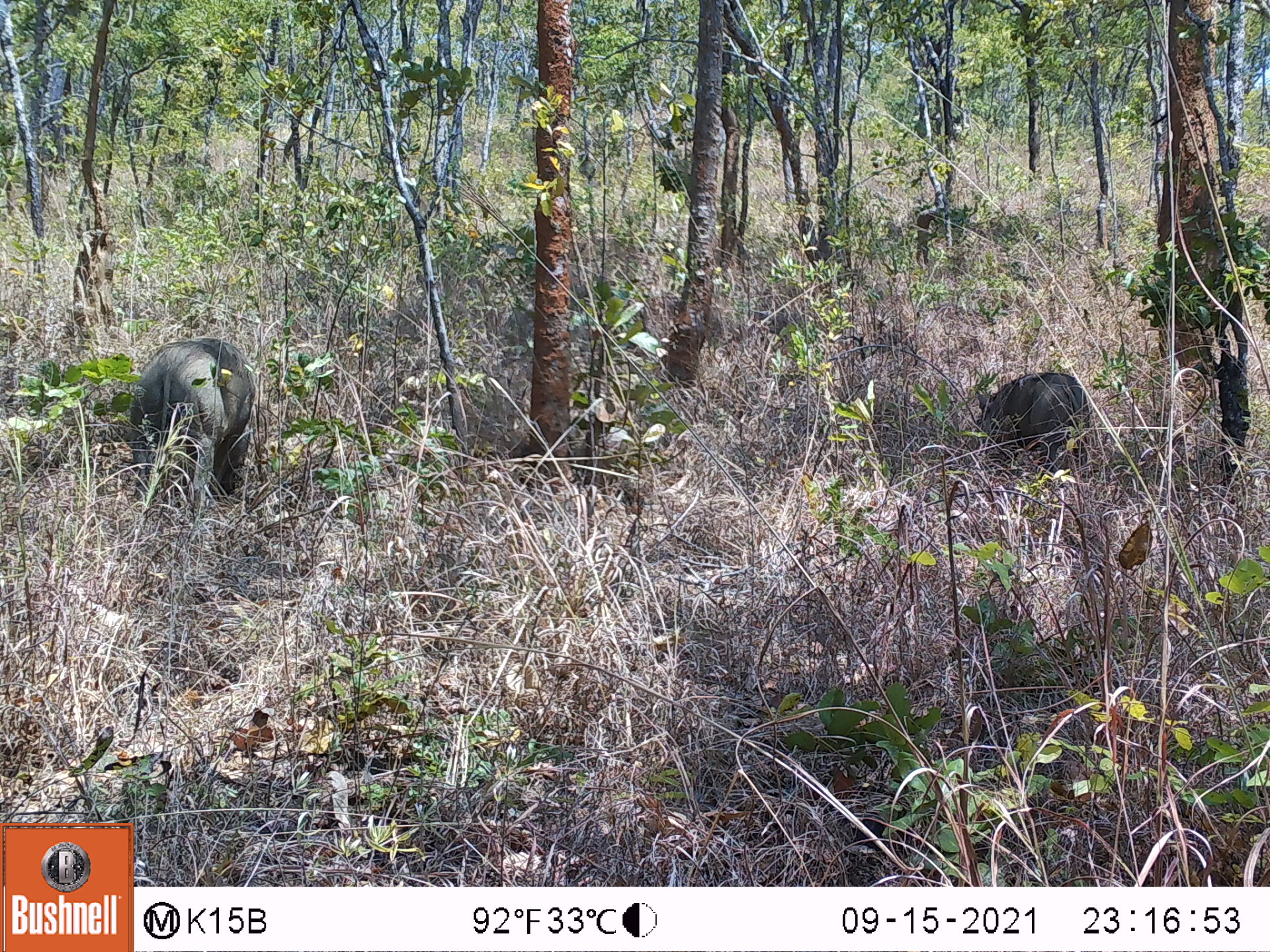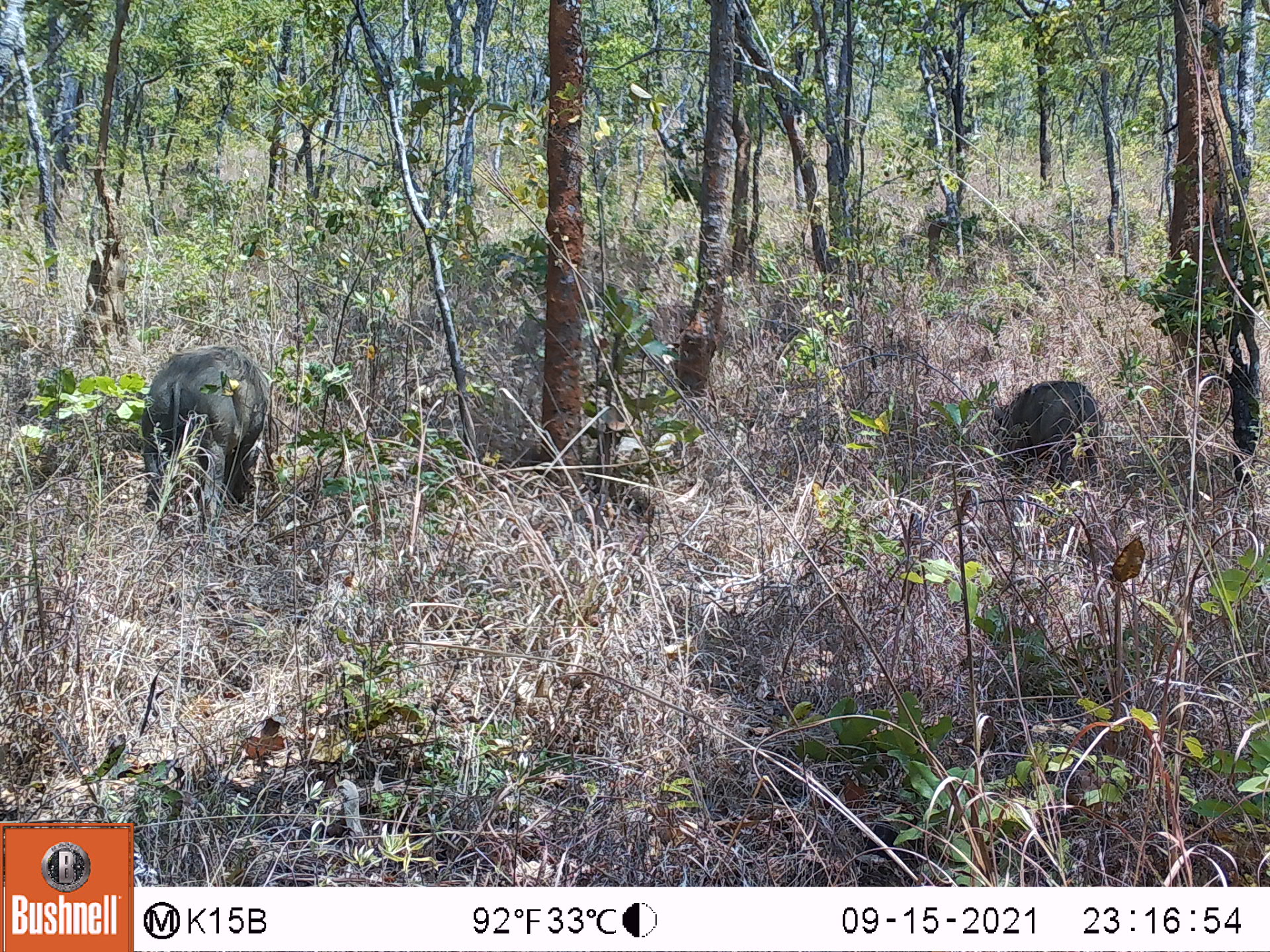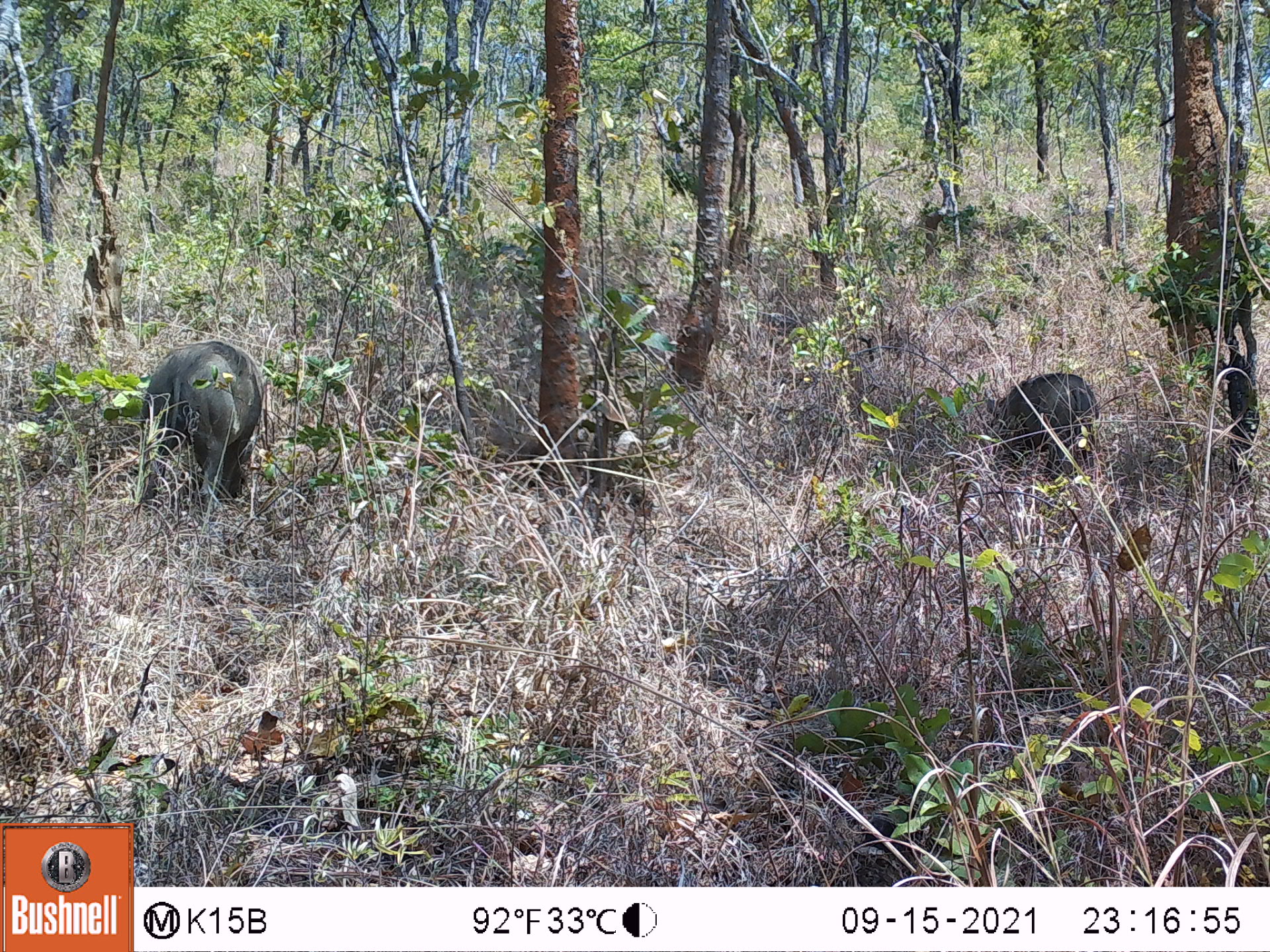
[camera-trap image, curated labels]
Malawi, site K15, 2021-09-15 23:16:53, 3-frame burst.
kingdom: Animalia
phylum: Chordata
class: Mammalia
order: Artiodactyla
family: Suidae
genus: Phacochoerus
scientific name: Phacochoerus africanus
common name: common warthog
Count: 2.